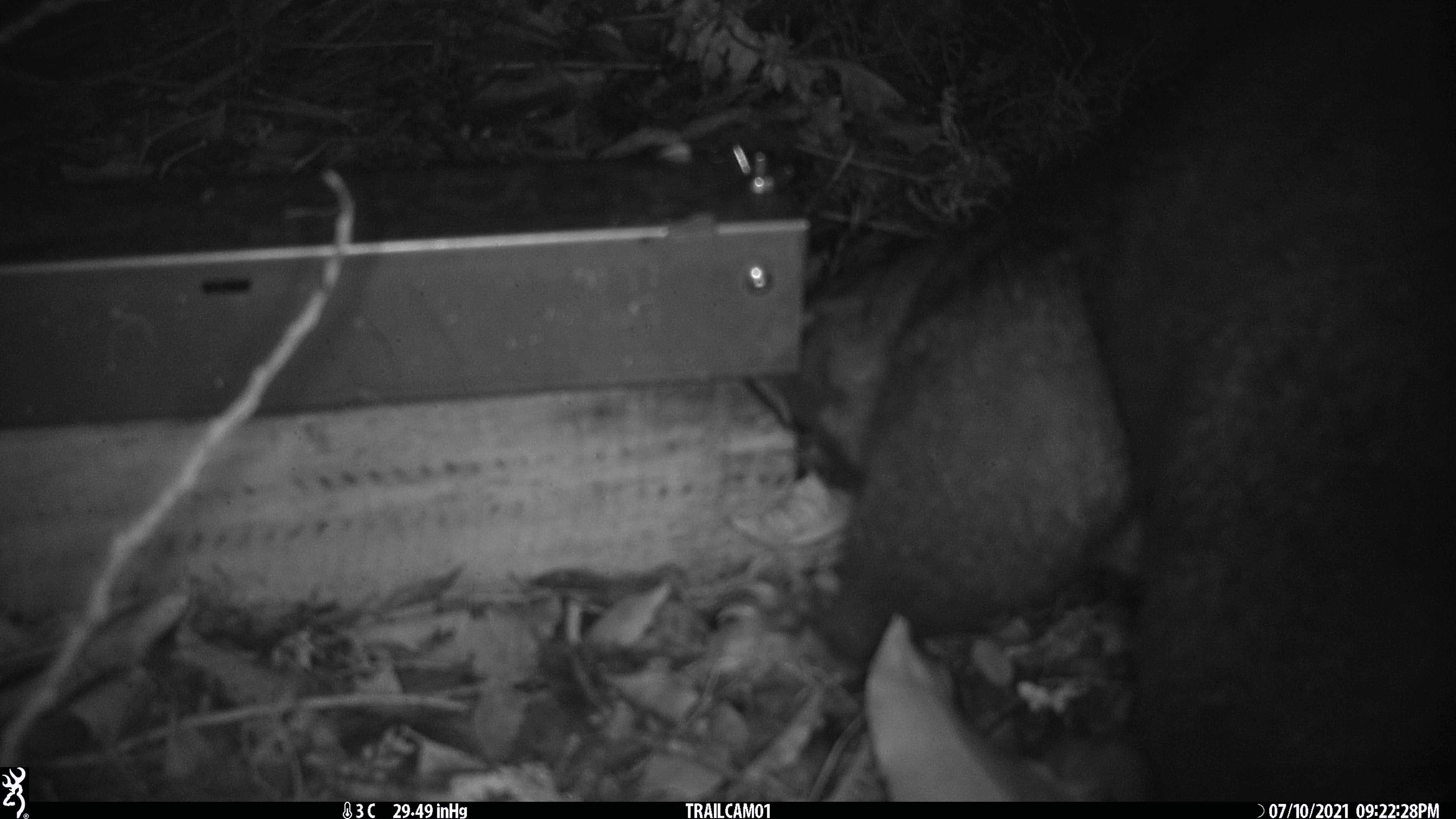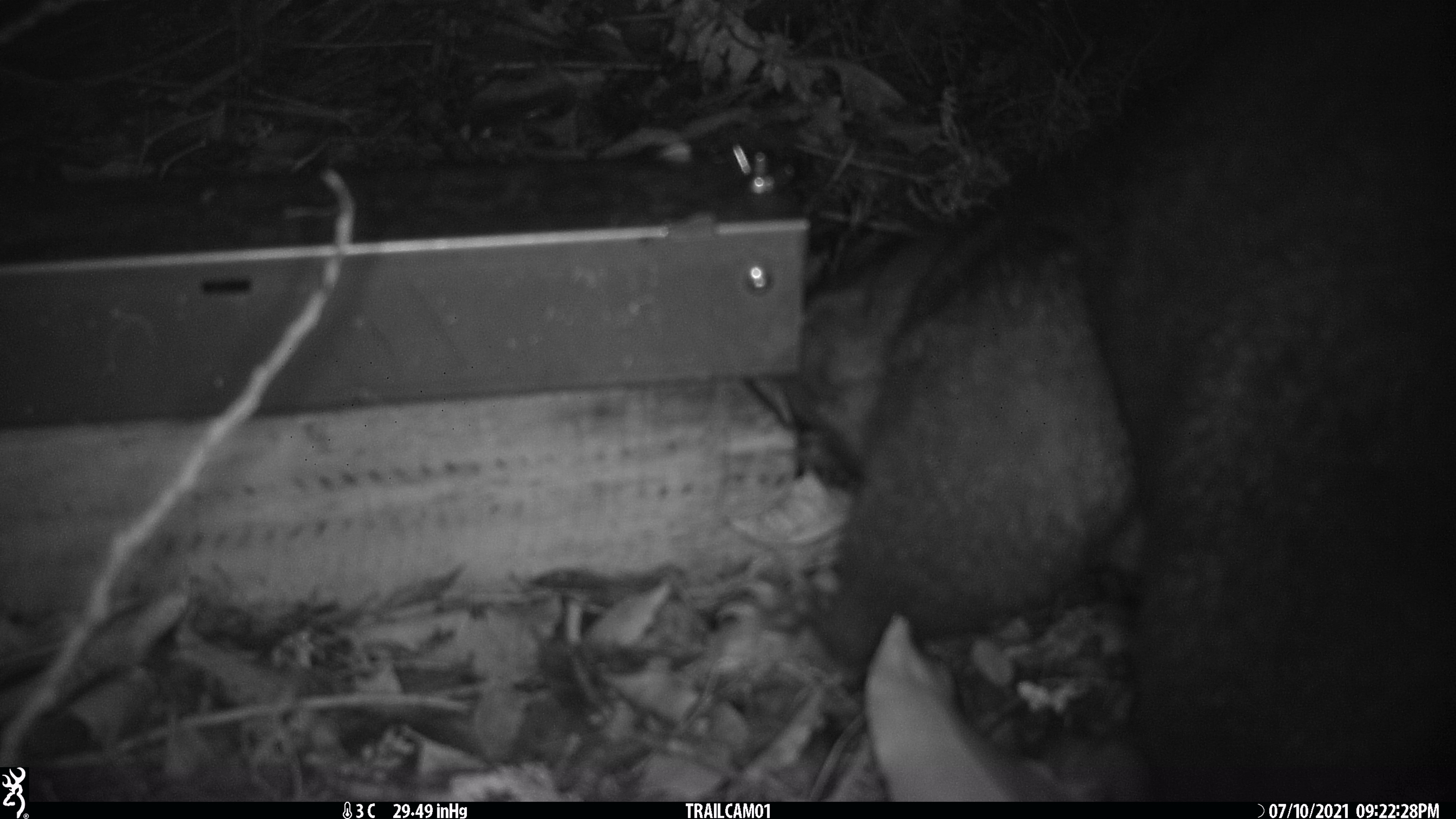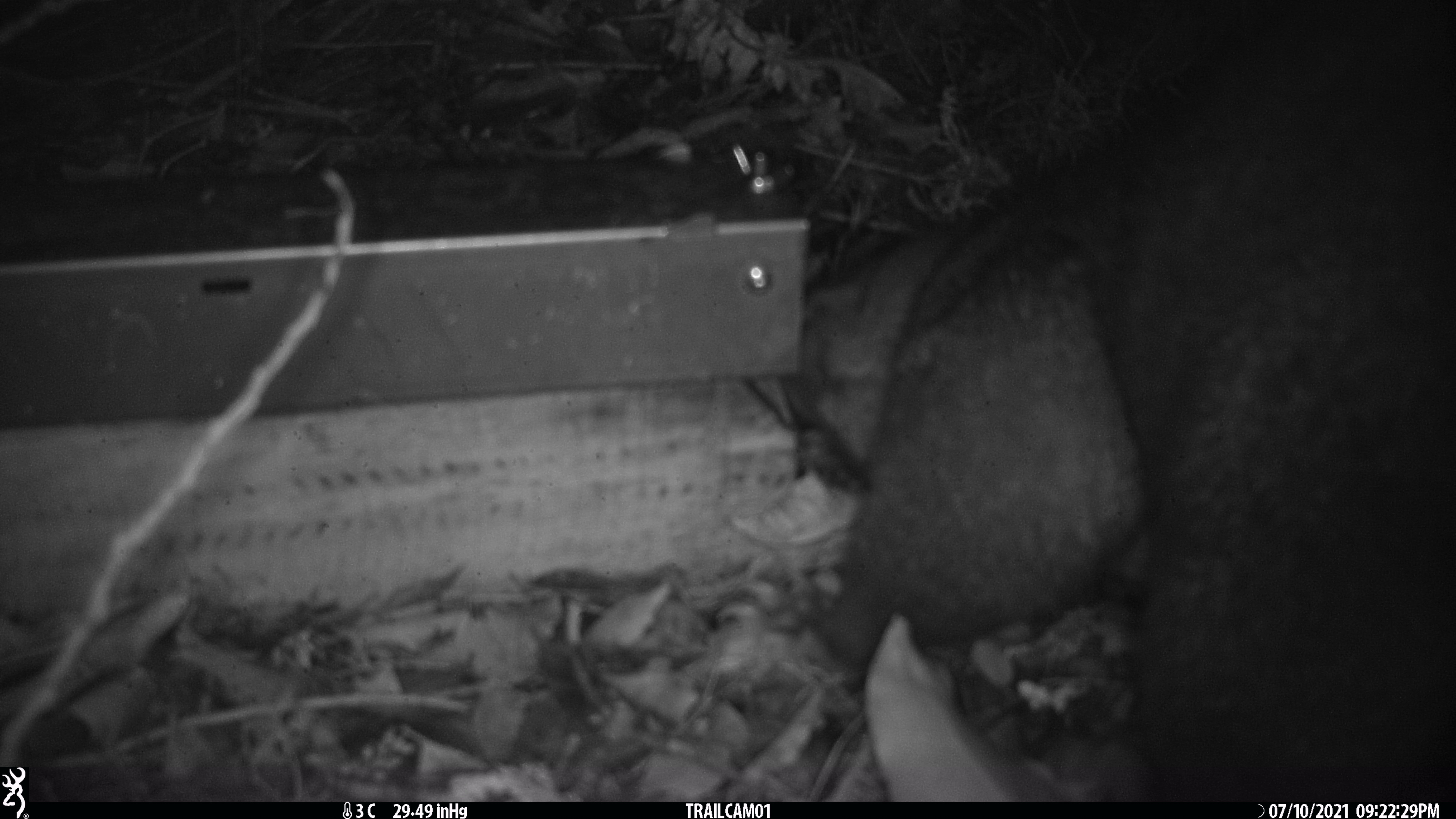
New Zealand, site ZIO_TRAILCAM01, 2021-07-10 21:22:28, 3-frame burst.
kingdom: Animalia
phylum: Chordata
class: Mammalia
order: Diprotodontia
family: Phalangeridae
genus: Trichosurus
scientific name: Trichosurus vulpecula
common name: common brushtail possum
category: possum